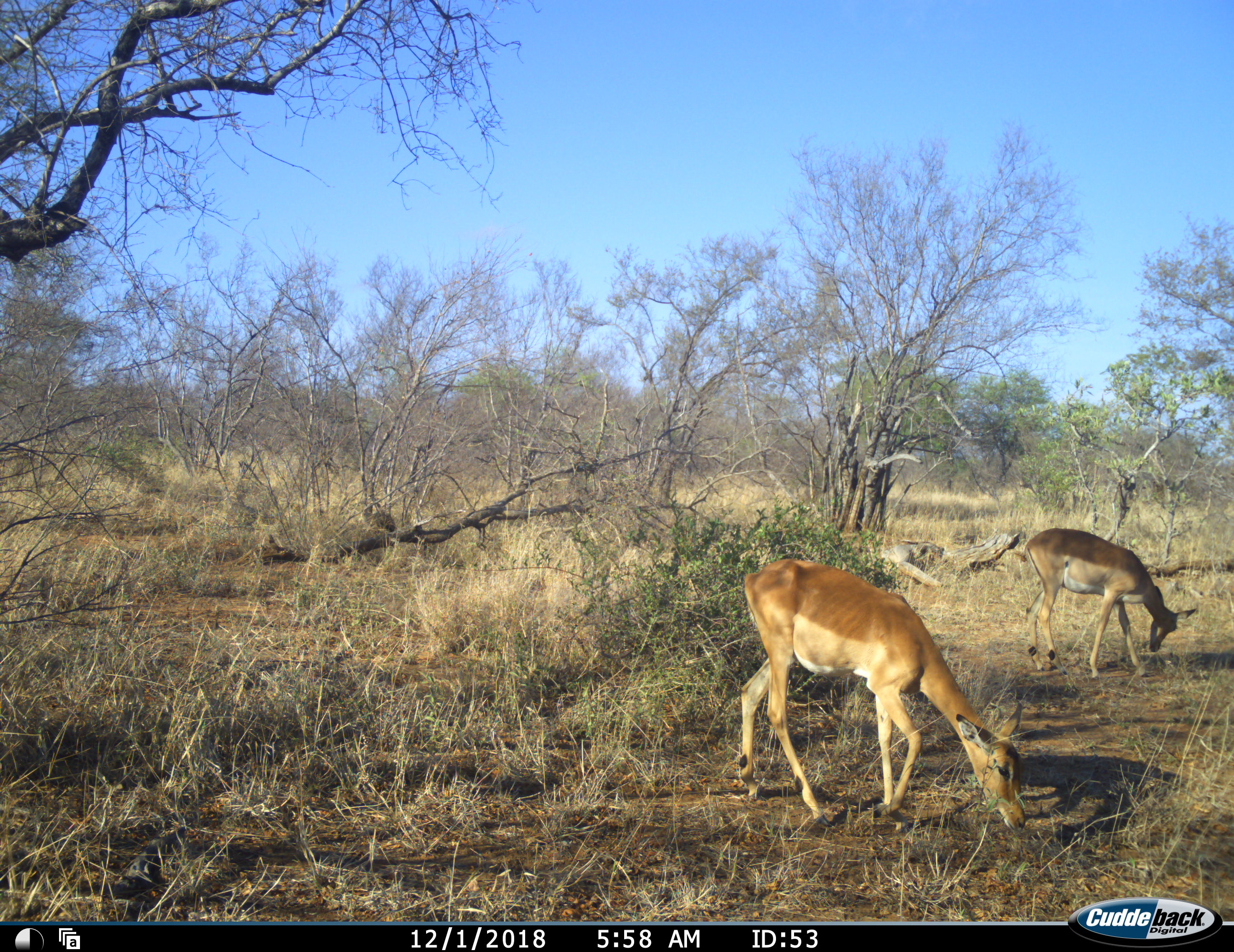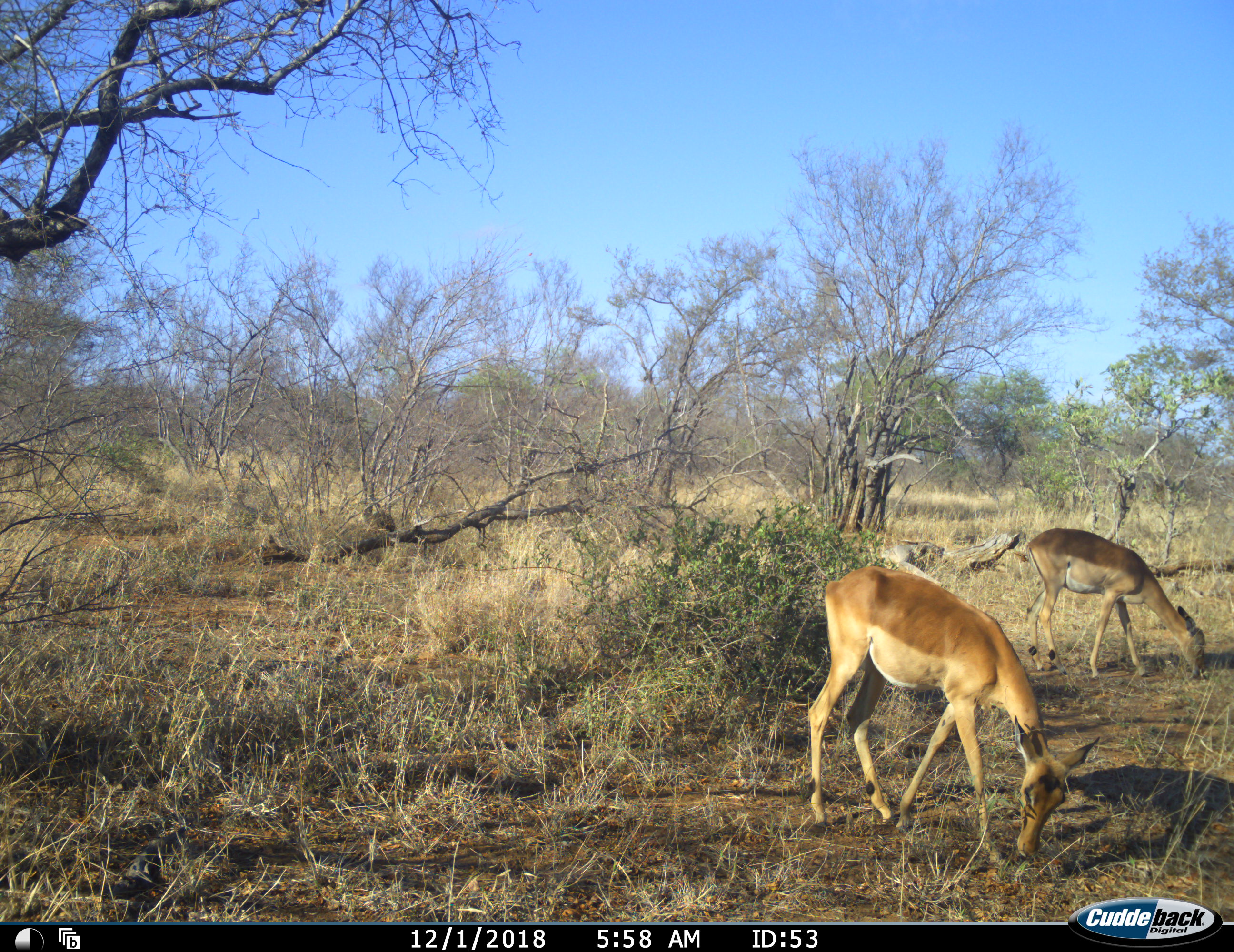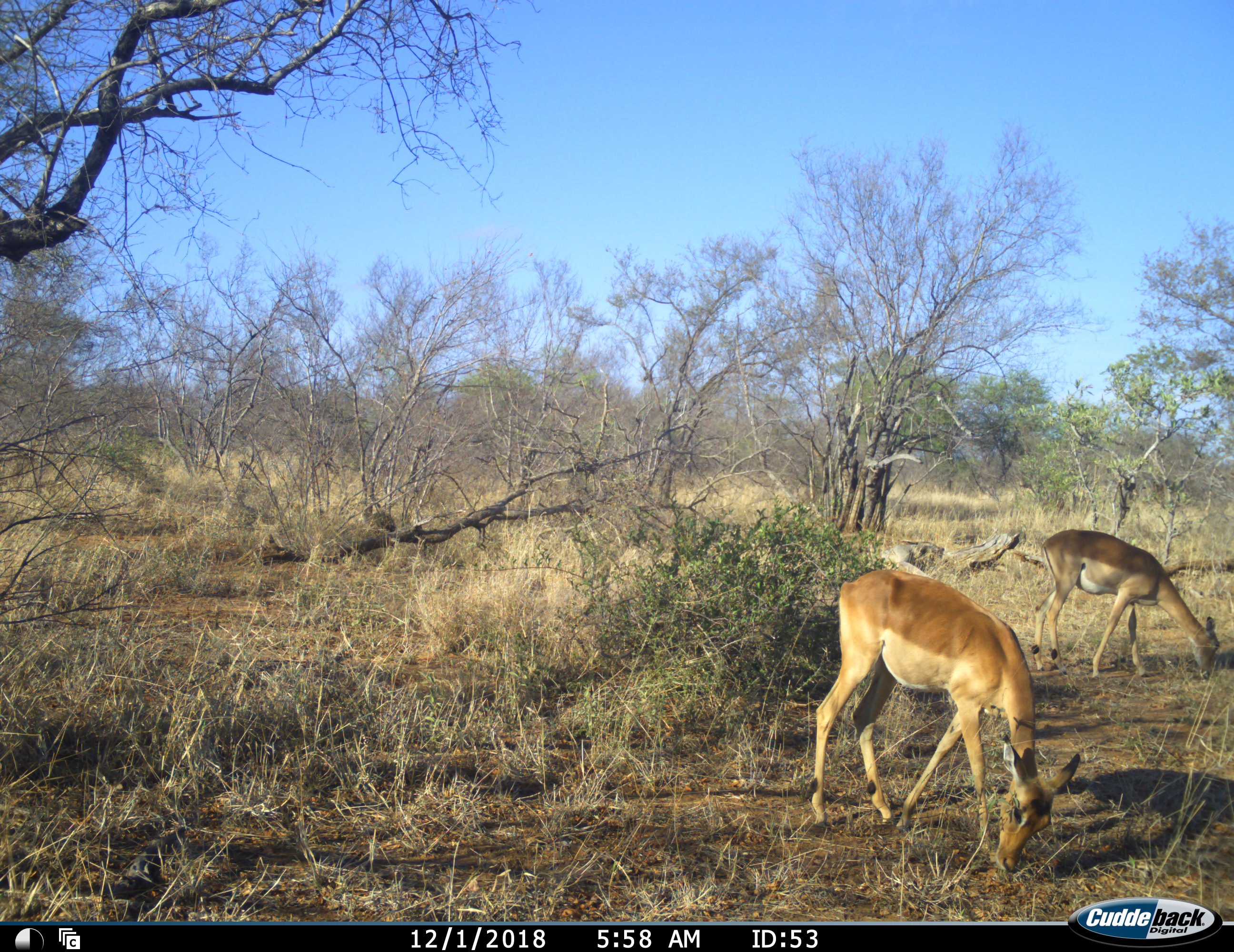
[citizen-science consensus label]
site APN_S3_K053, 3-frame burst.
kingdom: Animalia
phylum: Chordata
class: Mammalia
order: Artiodactyla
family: Bovidae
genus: Aepyceros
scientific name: Aepyceros melampus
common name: impala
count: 2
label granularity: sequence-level